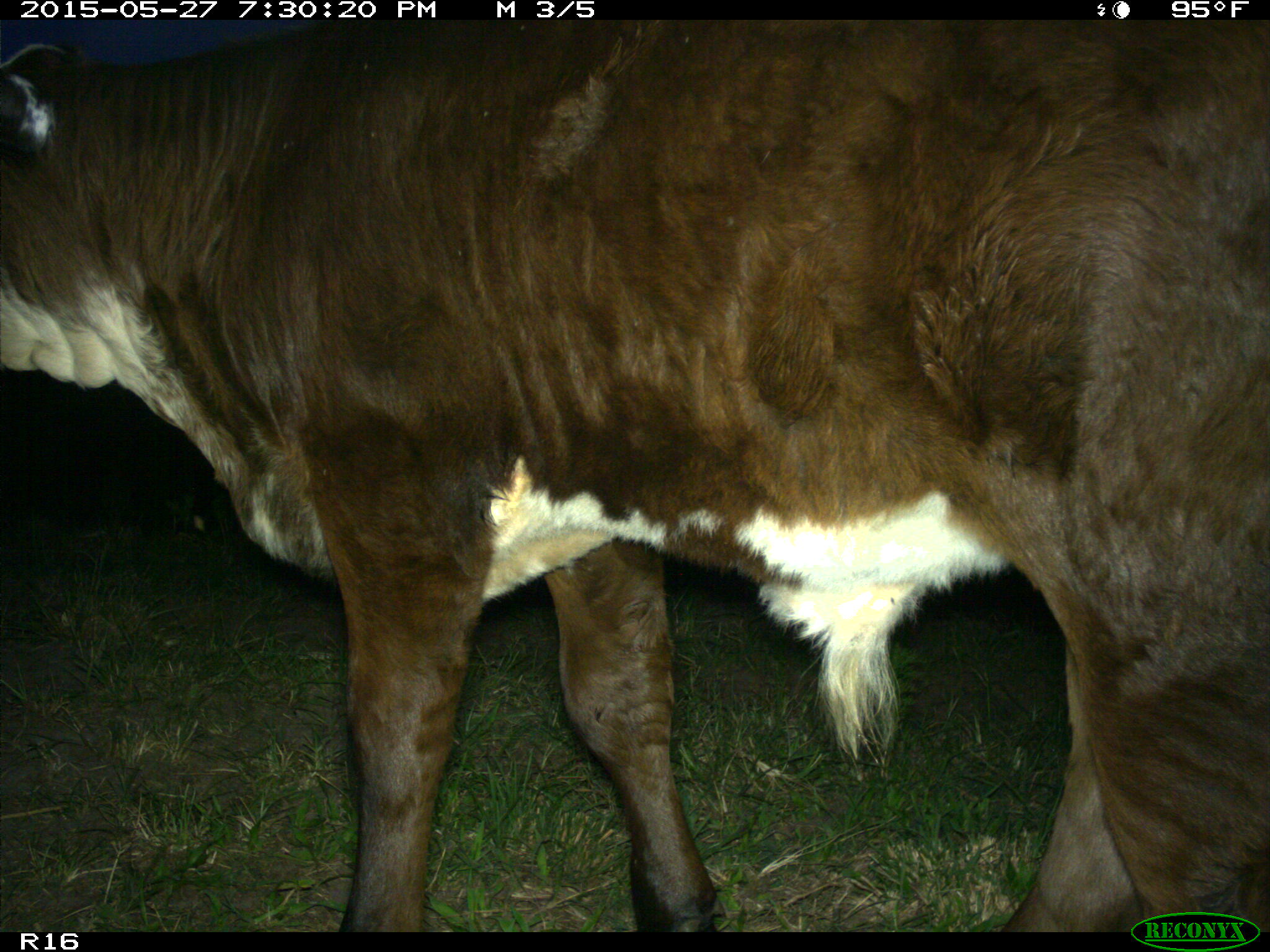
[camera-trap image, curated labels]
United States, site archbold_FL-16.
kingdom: Animalia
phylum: Chordata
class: Mammalia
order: Artiodactyla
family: Bovidae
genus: Bos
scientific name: Bos taurus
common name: domestic cow